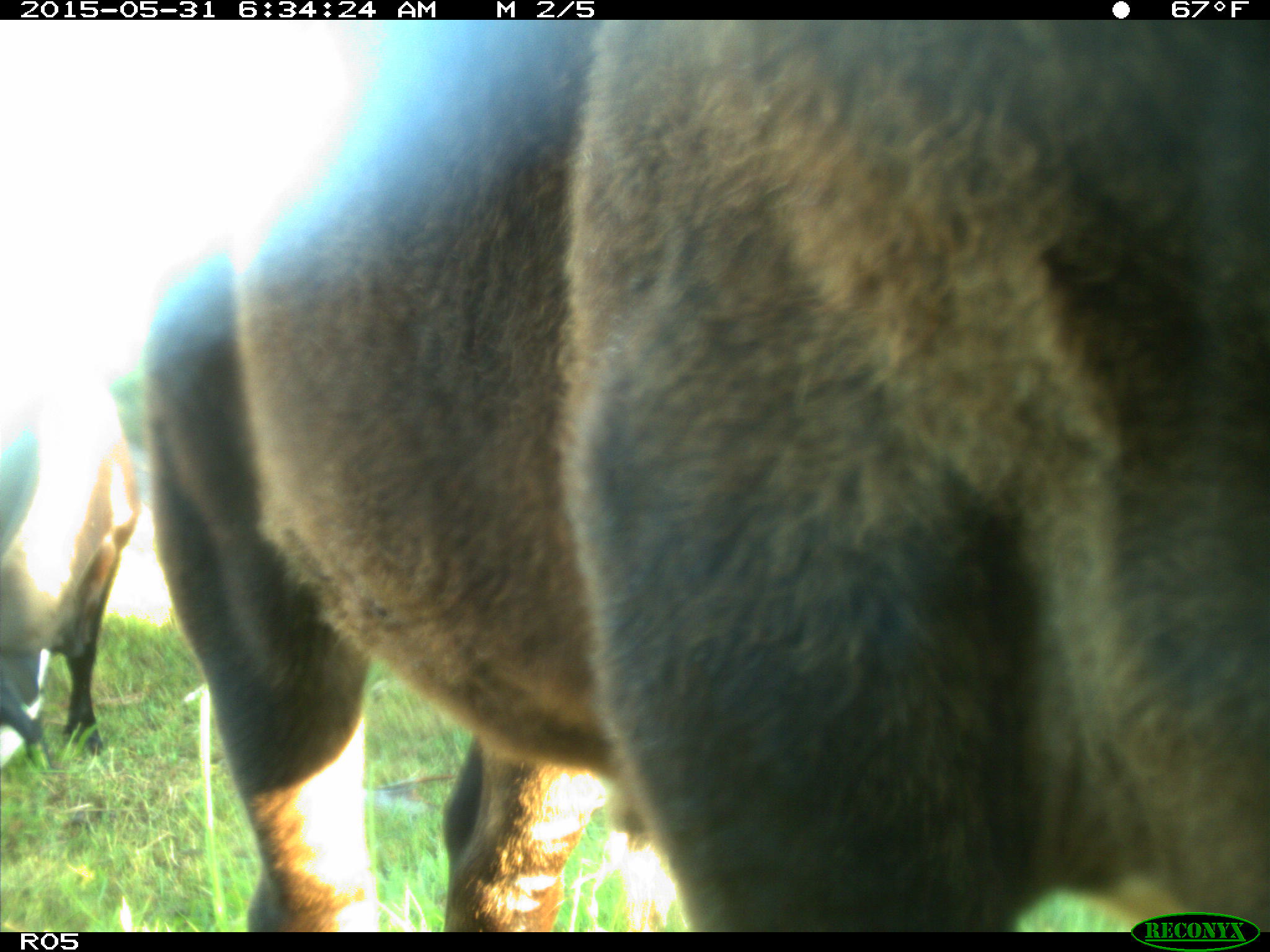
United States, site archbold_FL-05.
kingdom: Animalia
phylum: Chordata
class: Mammalia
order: Artiodactyla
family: Bovidae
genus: Bos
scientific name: Bos taurus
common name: domestic cow